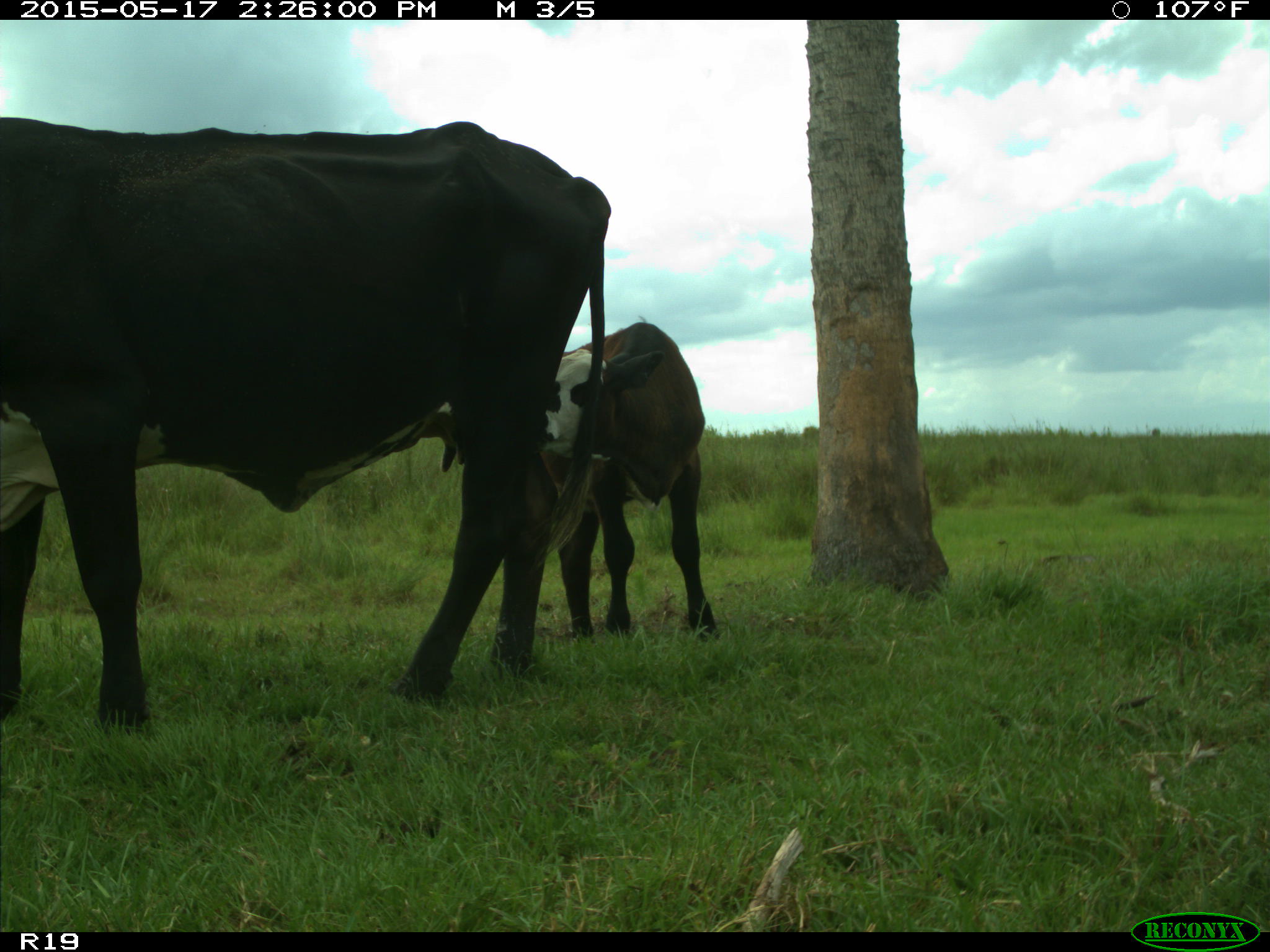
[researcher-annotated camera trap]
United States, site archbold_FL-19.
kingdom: Animalia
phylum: Chordata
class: Mammalia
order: Artiodactyla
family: Bovidae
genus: Bos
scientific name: Bos taurus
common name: domestic cow